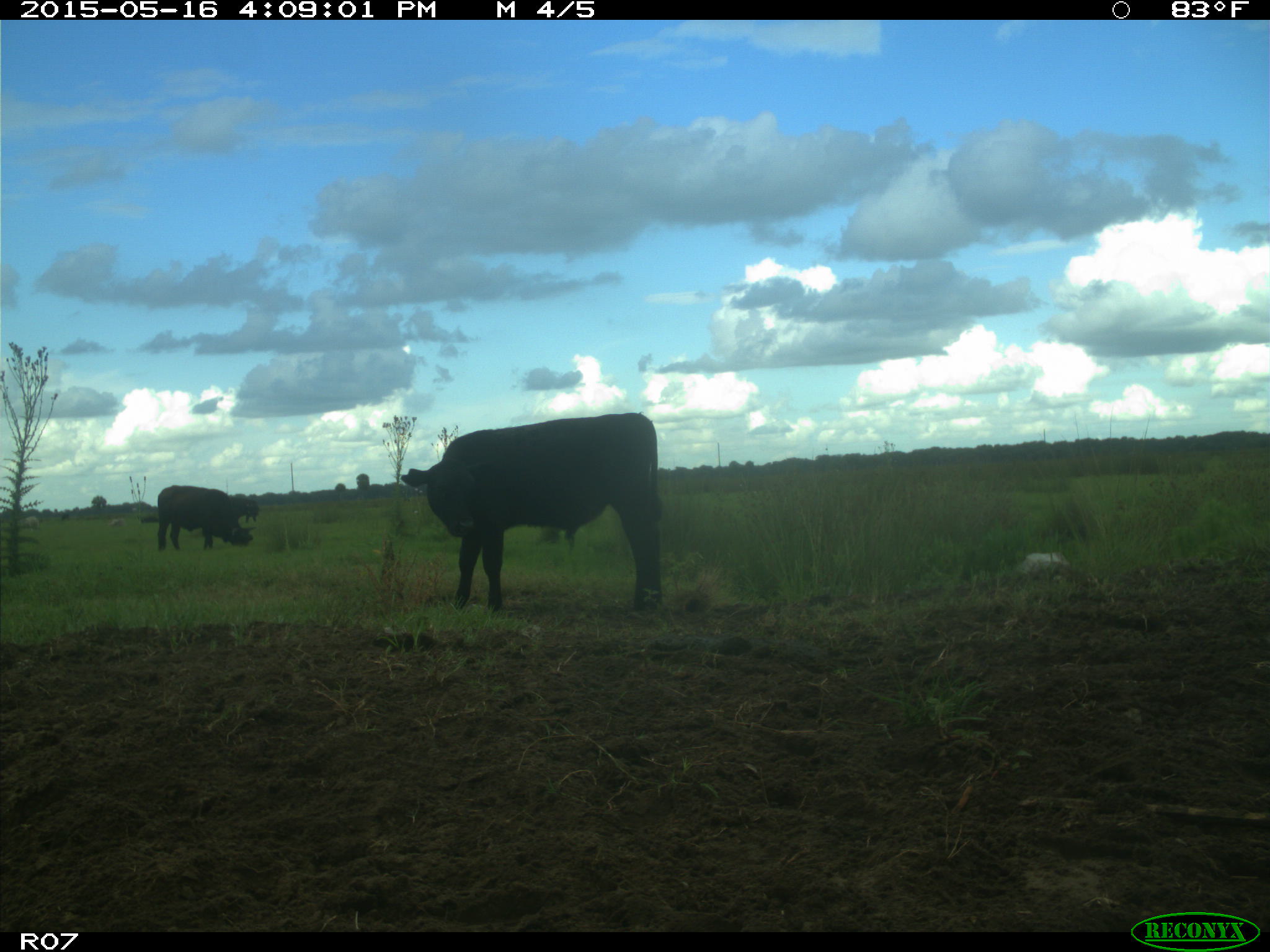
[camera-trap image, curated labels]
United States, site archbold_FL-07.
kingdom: Animalia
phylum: Chordata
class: Mammalia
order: Artiodactyla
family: Bovidae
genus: Bos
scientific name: Bos taurus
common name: domestic cow